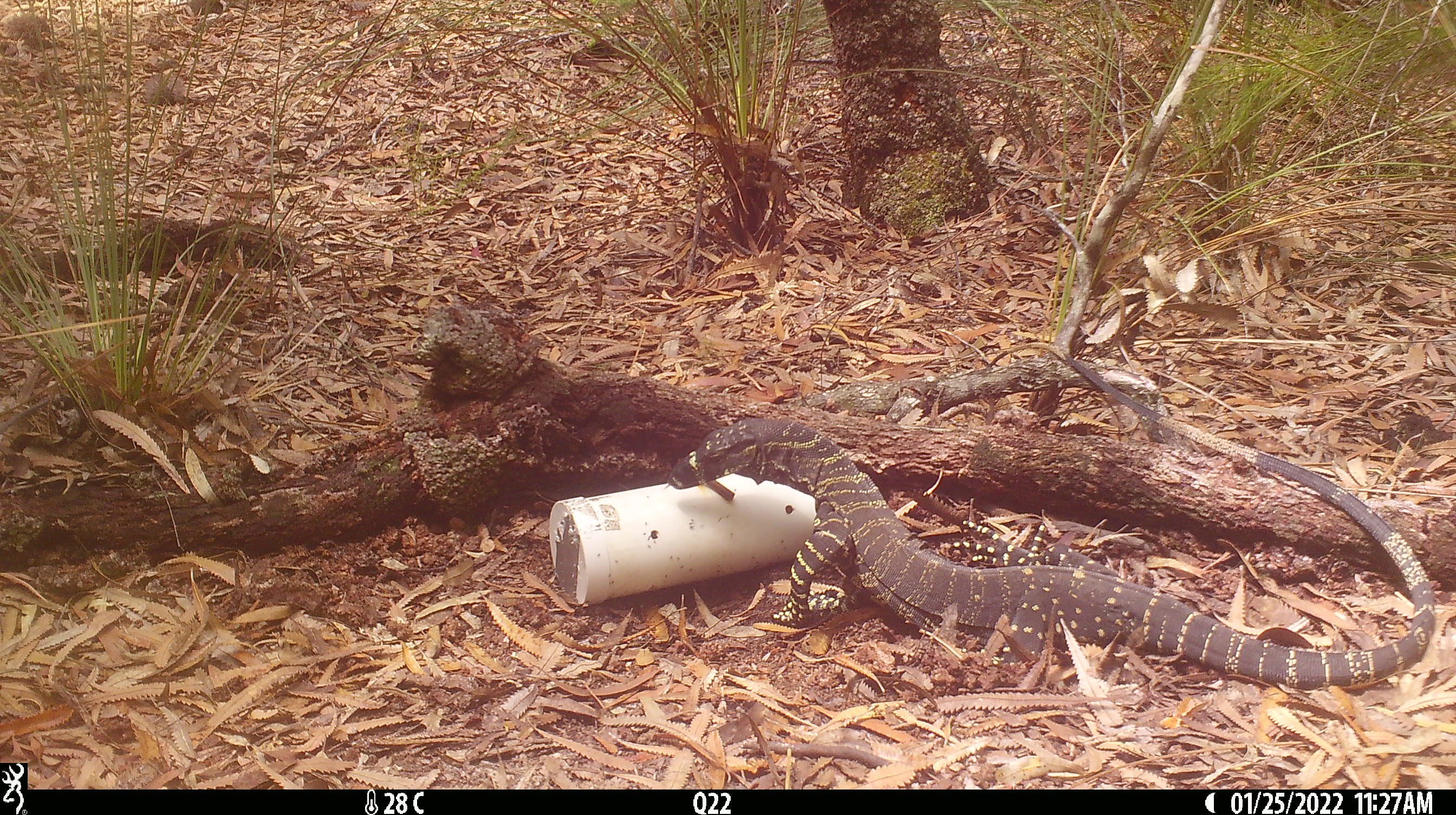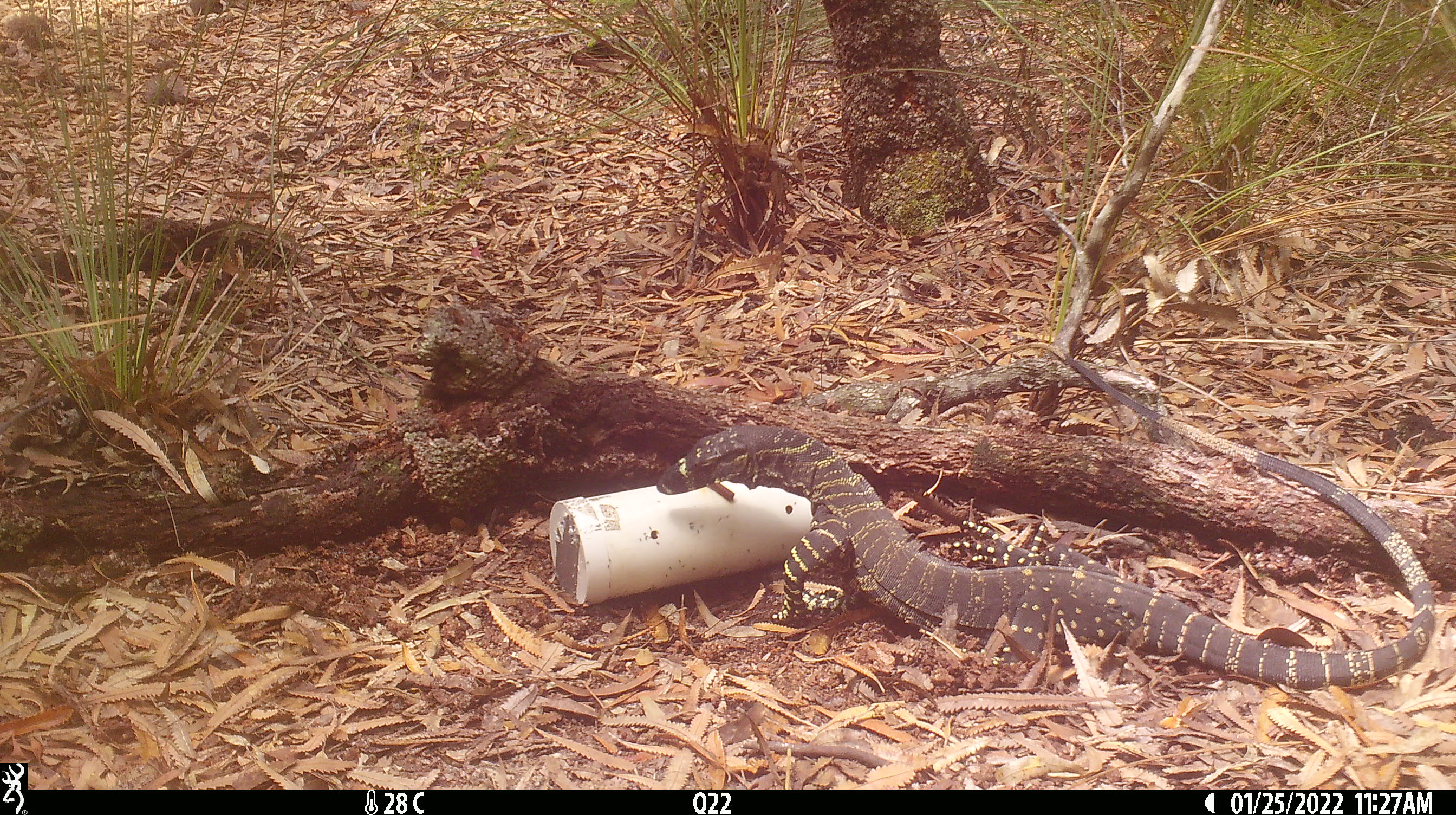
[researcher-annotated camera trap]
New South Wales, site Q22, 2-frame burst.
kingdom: Animalia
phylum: Chordata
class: Reptilia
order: Squamata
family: Varanidae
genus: Varanus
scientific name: Varanus varius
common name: lace monitor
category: goanna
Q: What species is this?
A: Goanna (lace monitor) (Varanus varius).